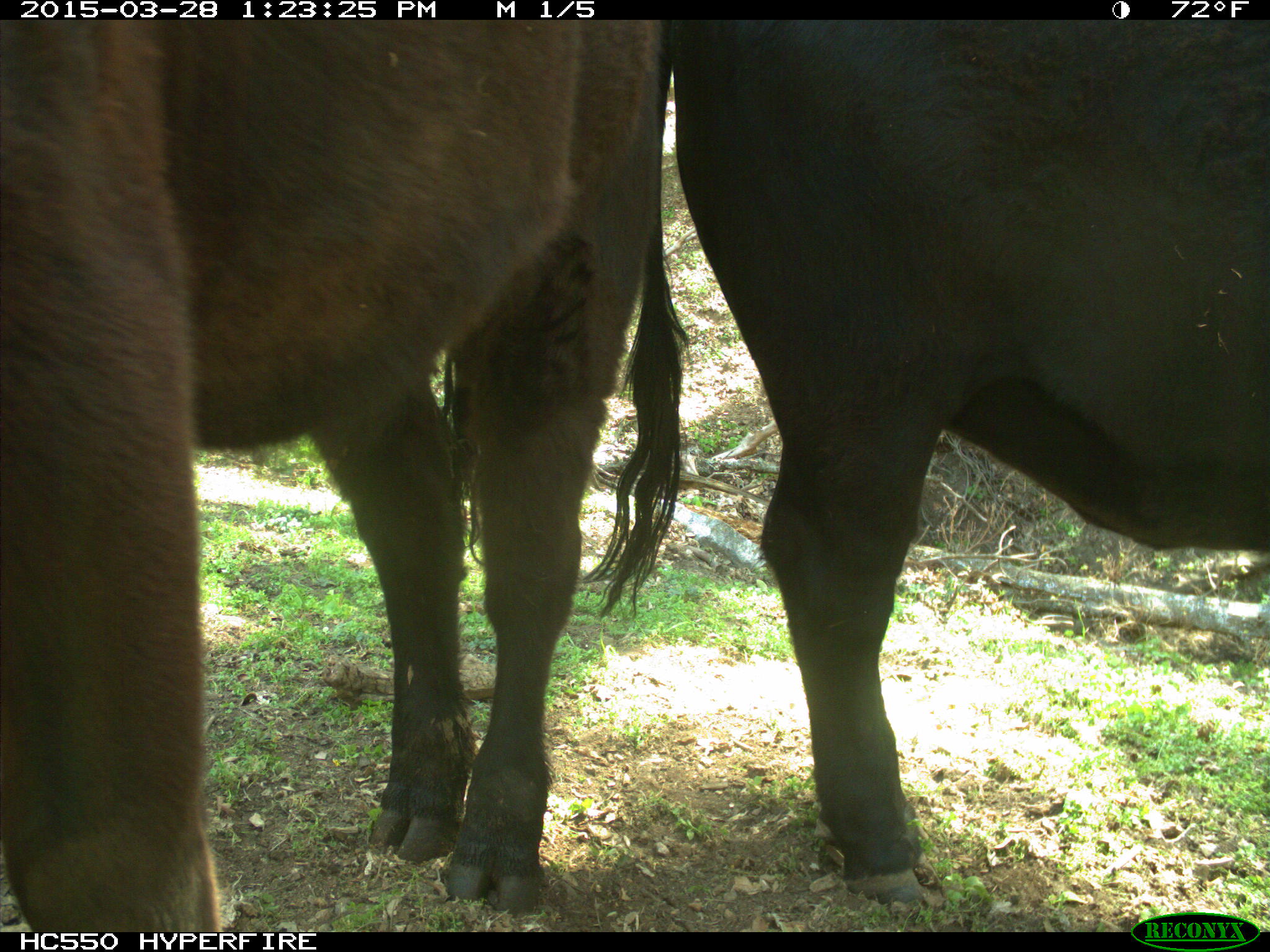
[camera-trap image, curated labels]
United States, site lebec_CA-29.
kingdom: Animalia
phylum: Chordata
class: Mammalia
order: Artiodactyla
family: Bovidae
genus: Bos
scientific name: Bos taurus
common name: domestic cow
Bos taurus (domestic cow).